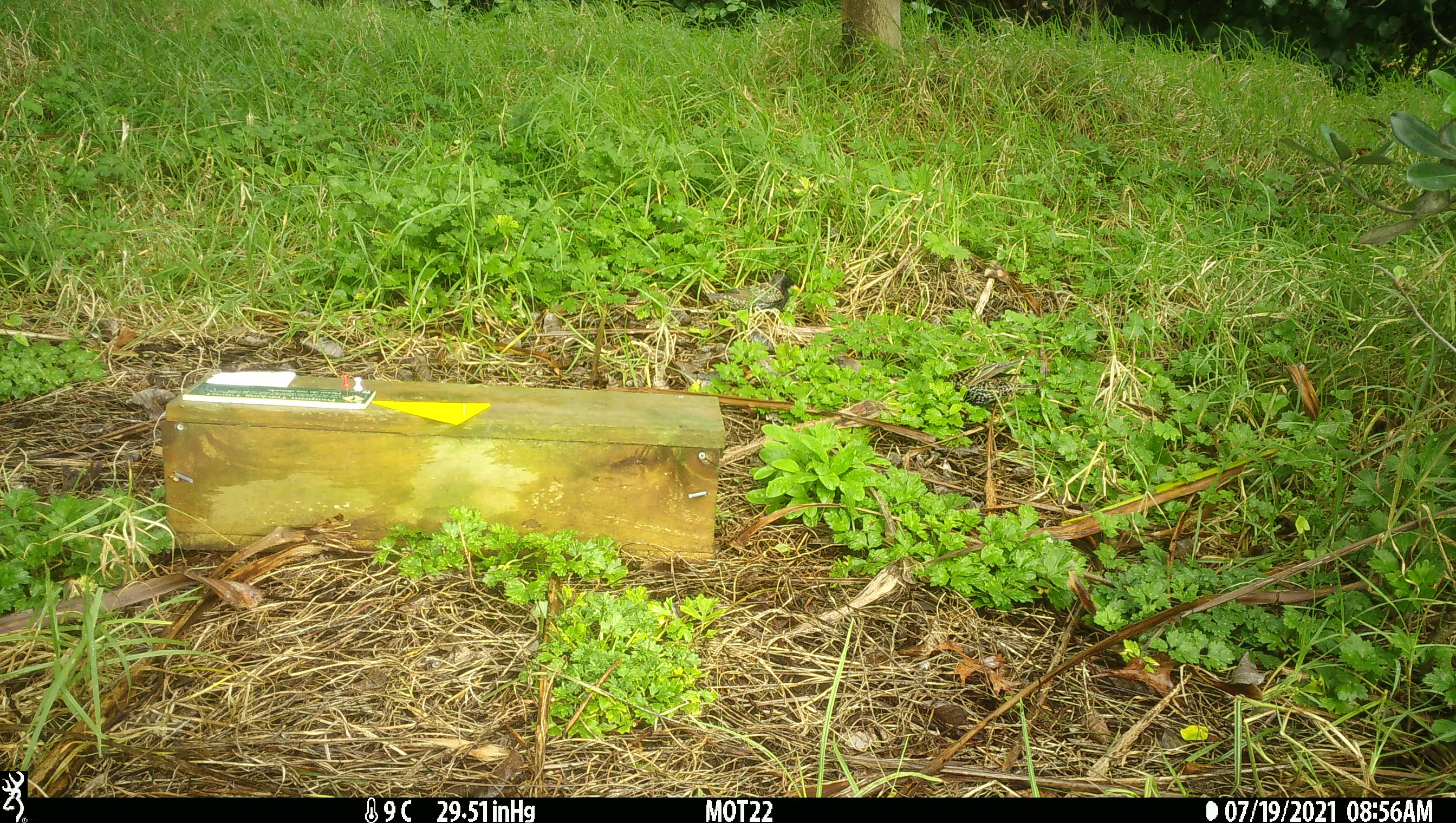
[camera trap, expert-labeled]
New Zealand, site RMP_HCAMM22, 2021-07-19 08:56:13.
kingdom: Animalia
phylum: Chordata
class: Aves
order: Passeriformes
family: Sturnidae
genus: Sturnus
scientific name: Sturnus vulgaris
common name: european starling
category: starling